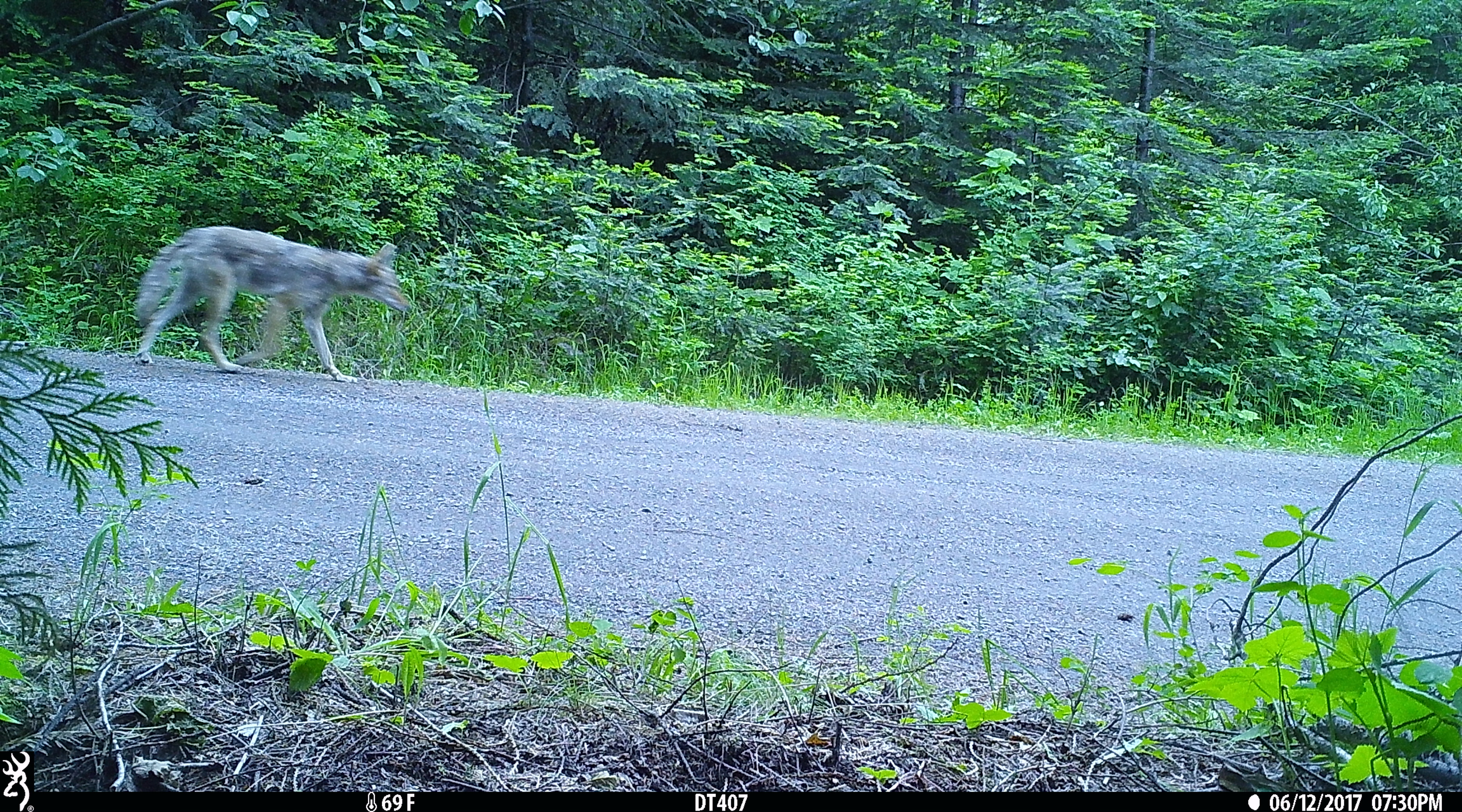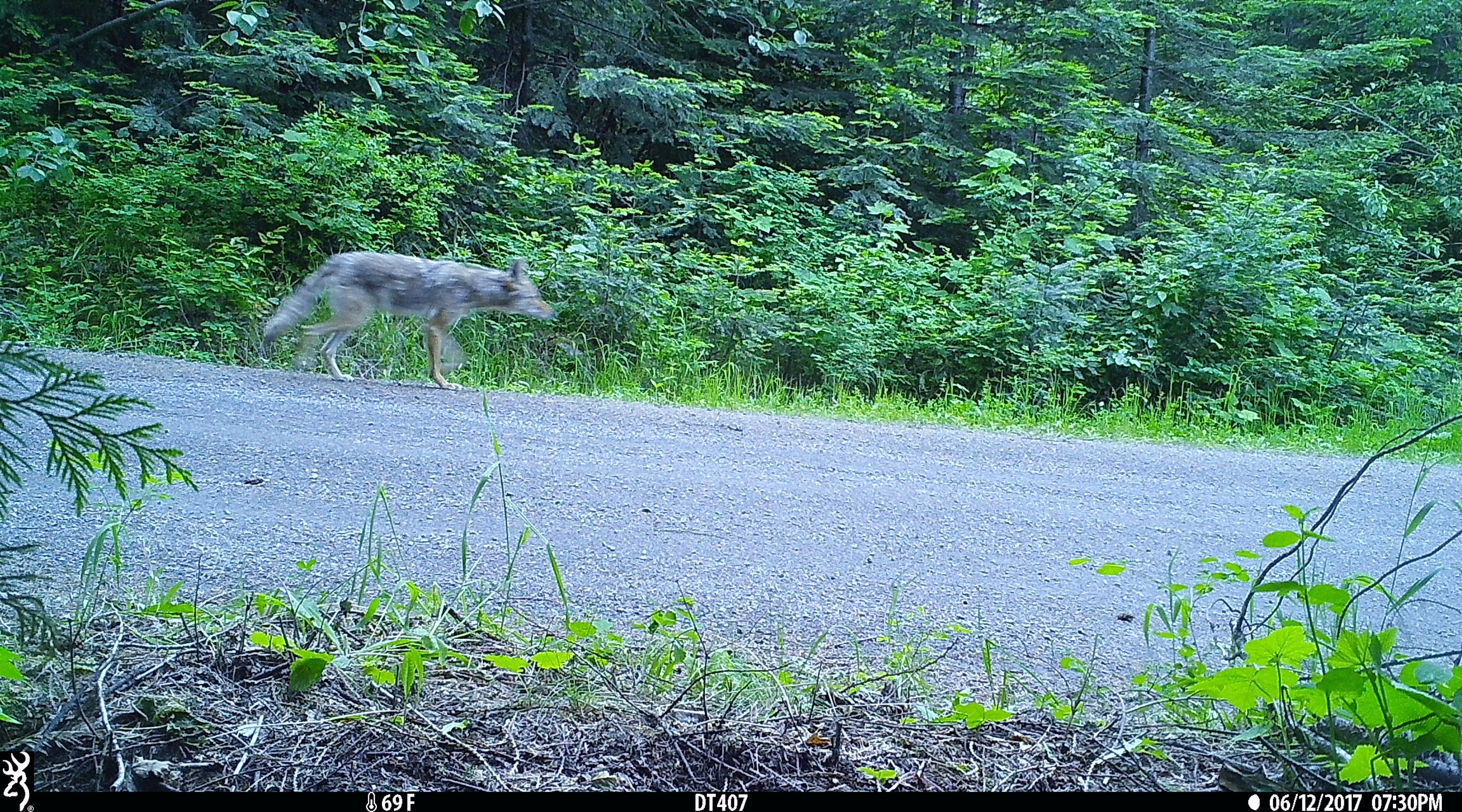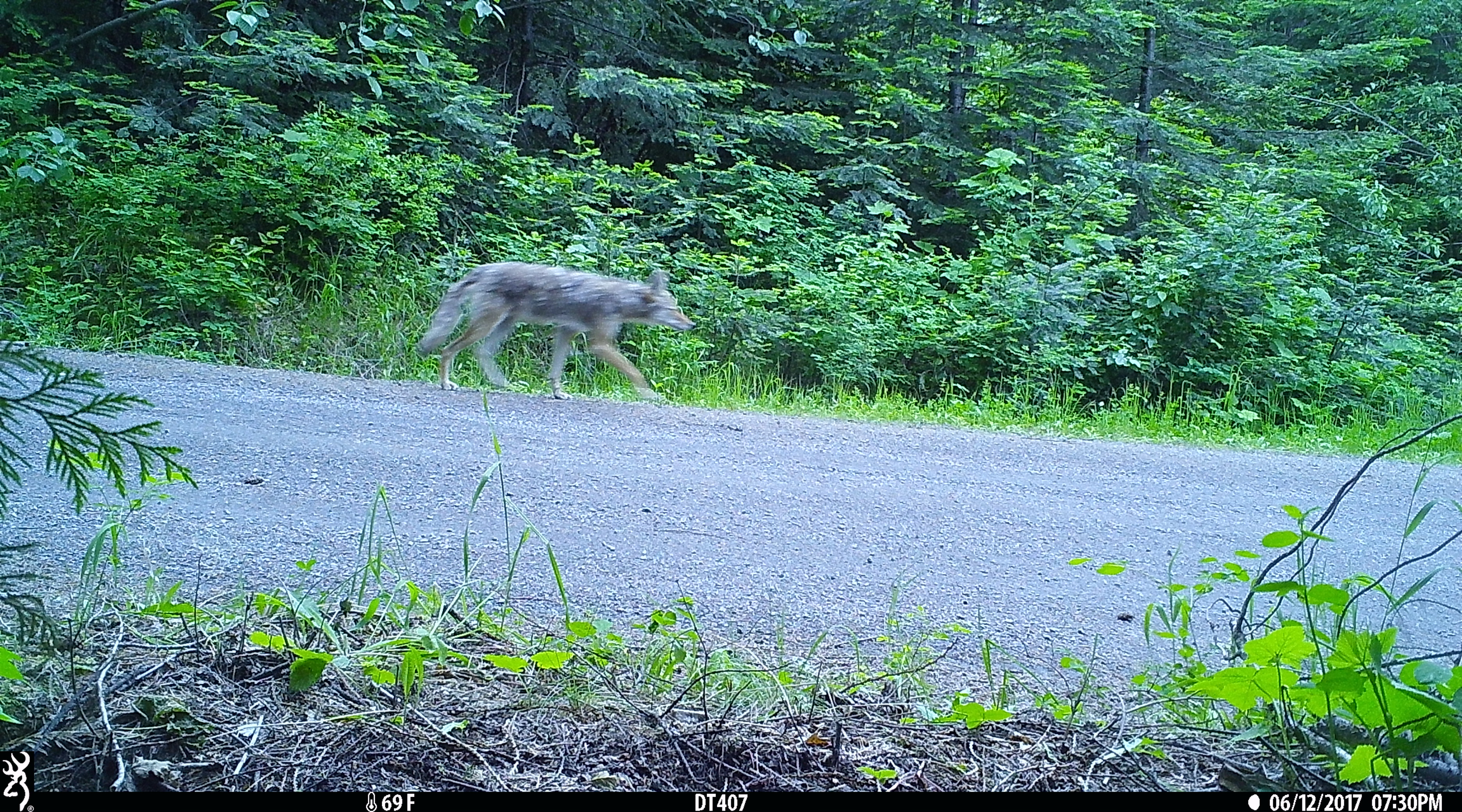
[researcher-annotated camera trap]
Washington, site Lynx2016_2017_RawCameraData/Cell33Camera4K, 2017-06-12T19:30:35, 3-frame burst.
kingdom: Animalia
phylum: Chordata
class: Mammalia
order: Carnivora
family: Canidae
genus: Canis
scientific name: Canis latrans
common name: coyote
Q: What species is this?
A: Canis latrans (coyote).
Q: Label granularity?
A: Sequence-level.